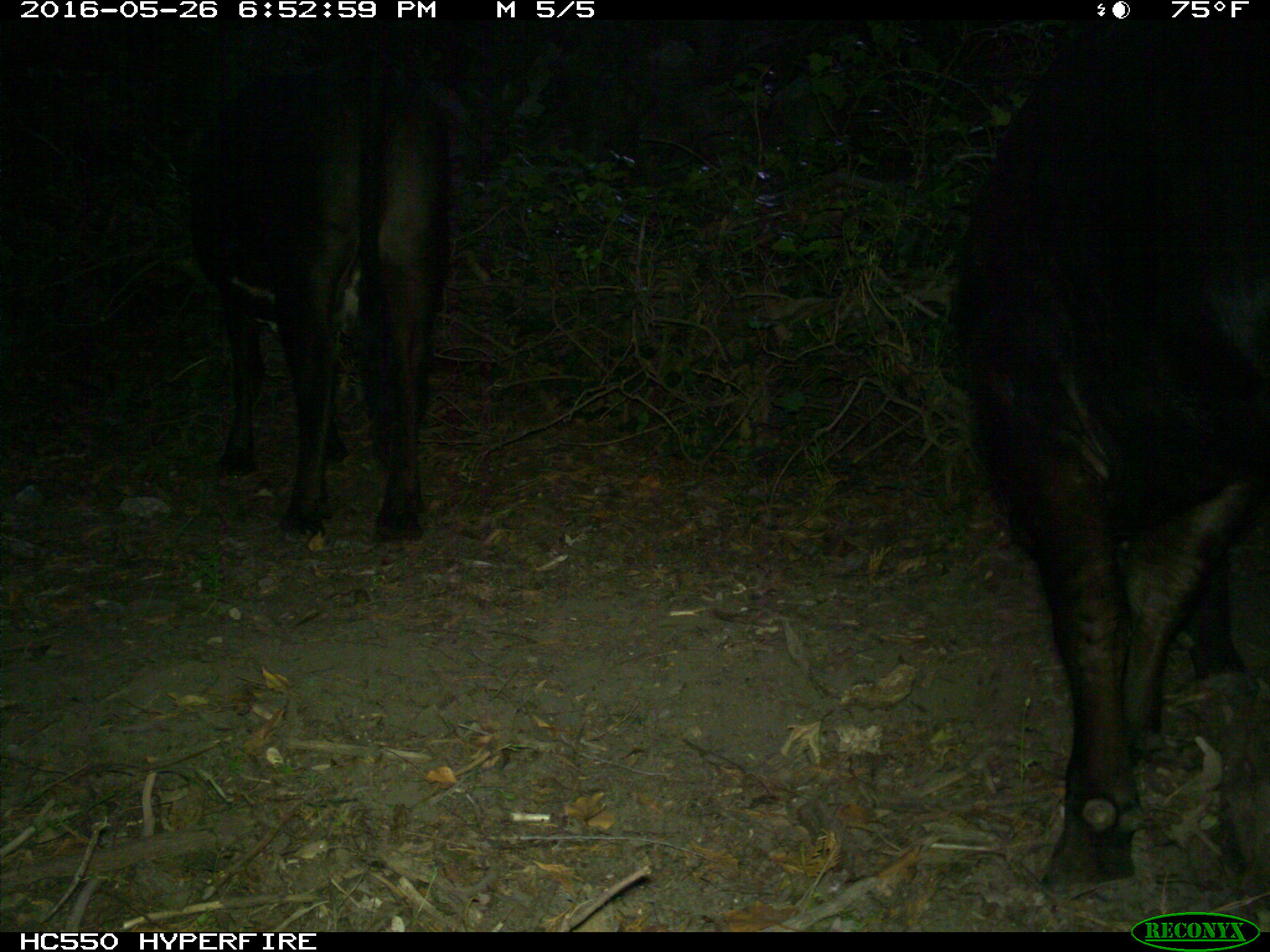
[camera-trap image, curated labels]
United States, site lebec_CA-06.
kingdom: Animalia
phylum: Chordata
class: Mammalia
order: Artiodactyla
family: Bovidae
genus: Bos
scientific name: Bos taurus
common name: domestic cow